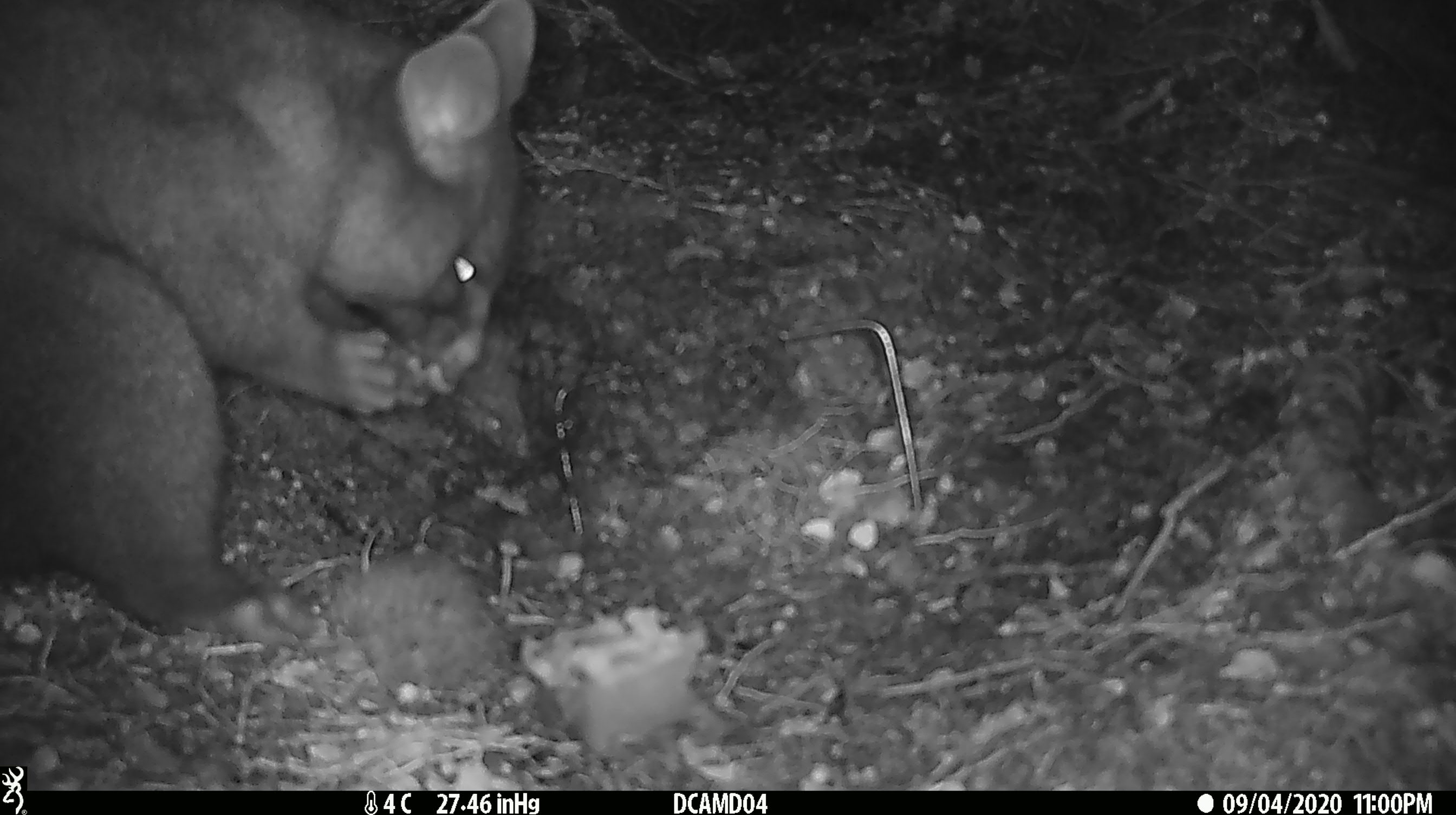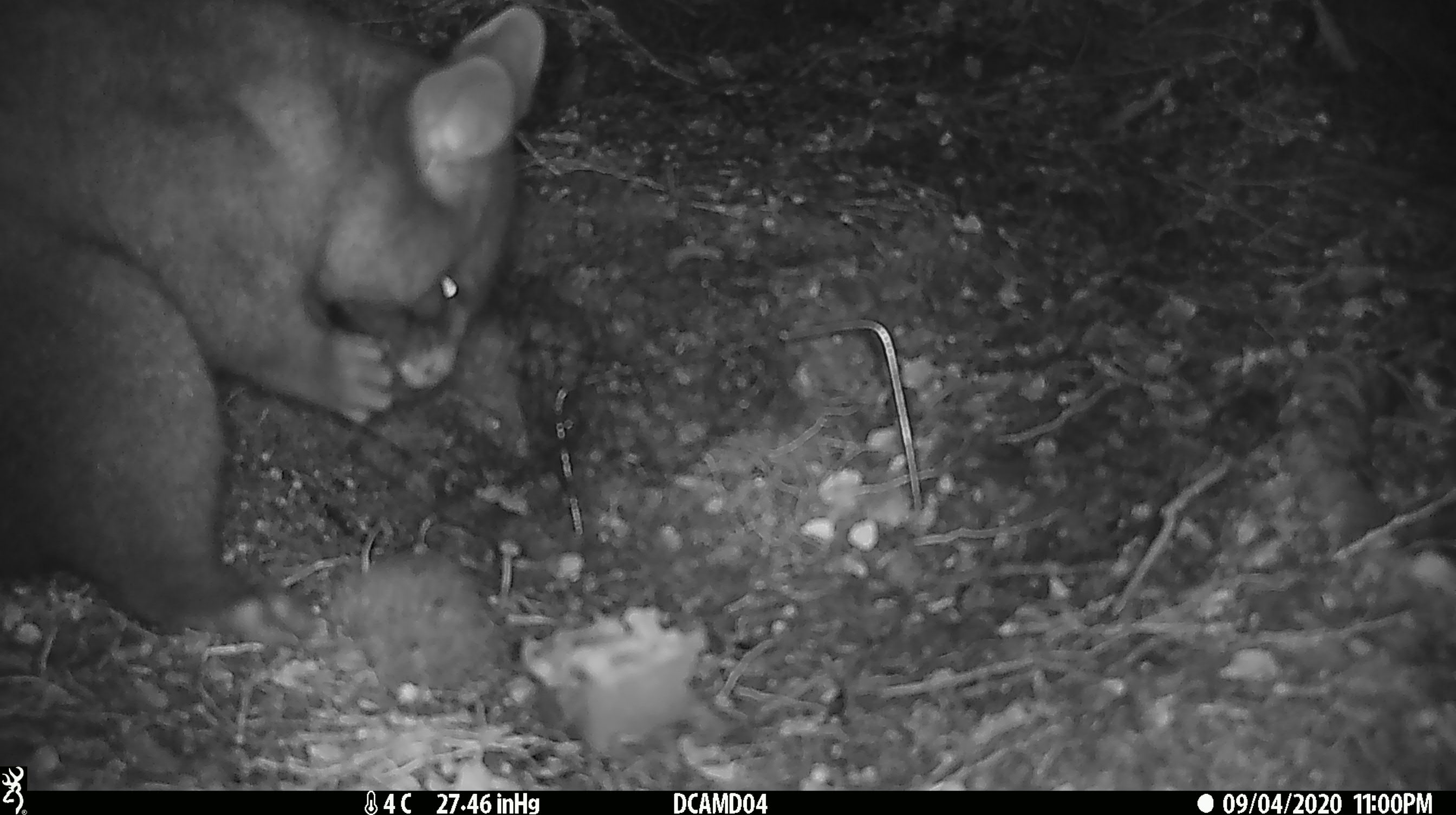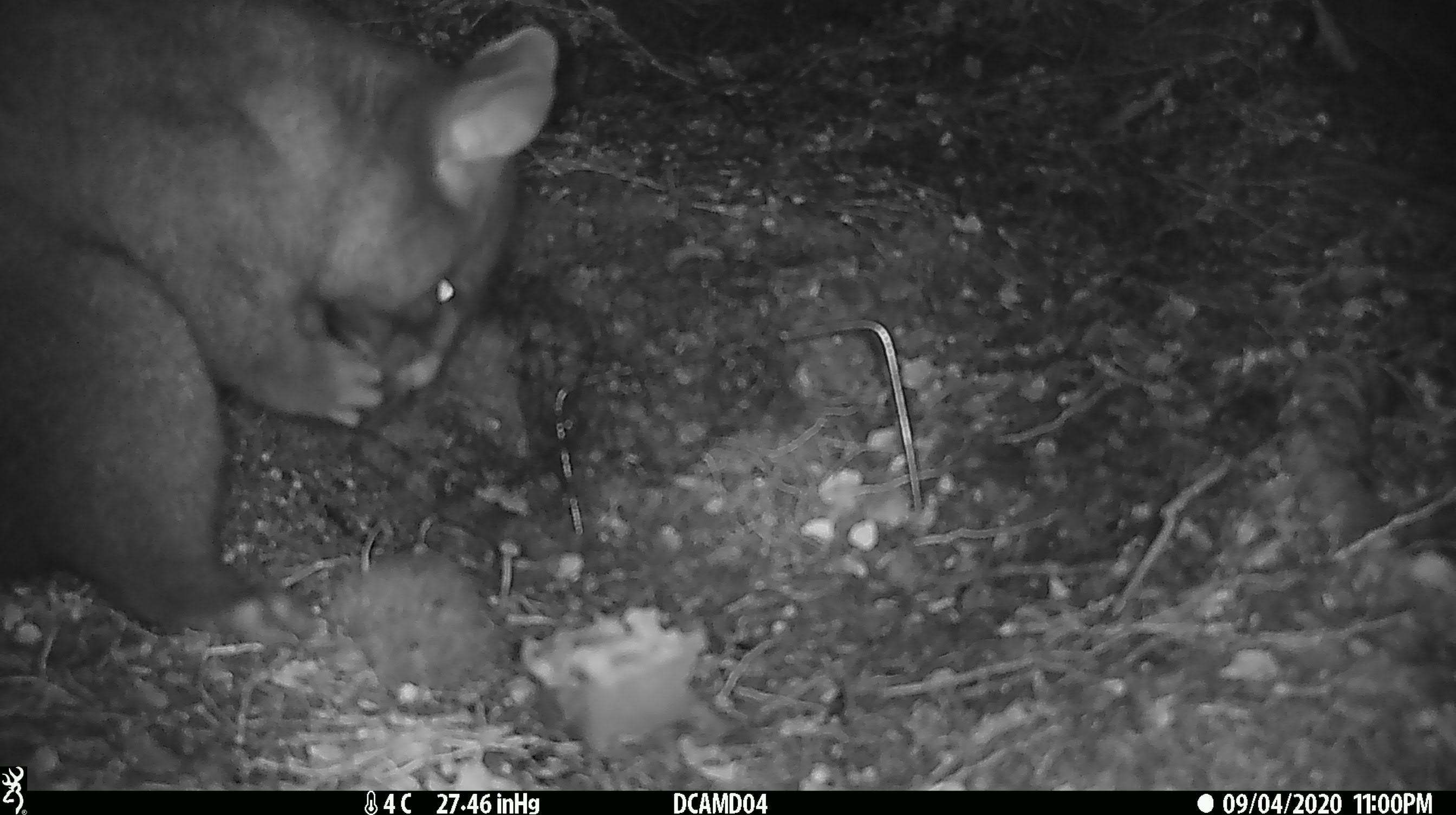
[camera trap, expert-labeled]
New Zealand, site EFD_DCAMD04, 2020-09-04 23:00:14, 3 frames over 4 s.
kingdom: Animalia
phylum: Chordata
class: Mammalia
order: Diprotodontia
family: Phalangeridae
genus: Trichosurus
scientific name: Trichosurus vulpecula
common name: common brushtail possum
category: possum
Possum (common brushtail possum) (Trichosurus vulpecula).